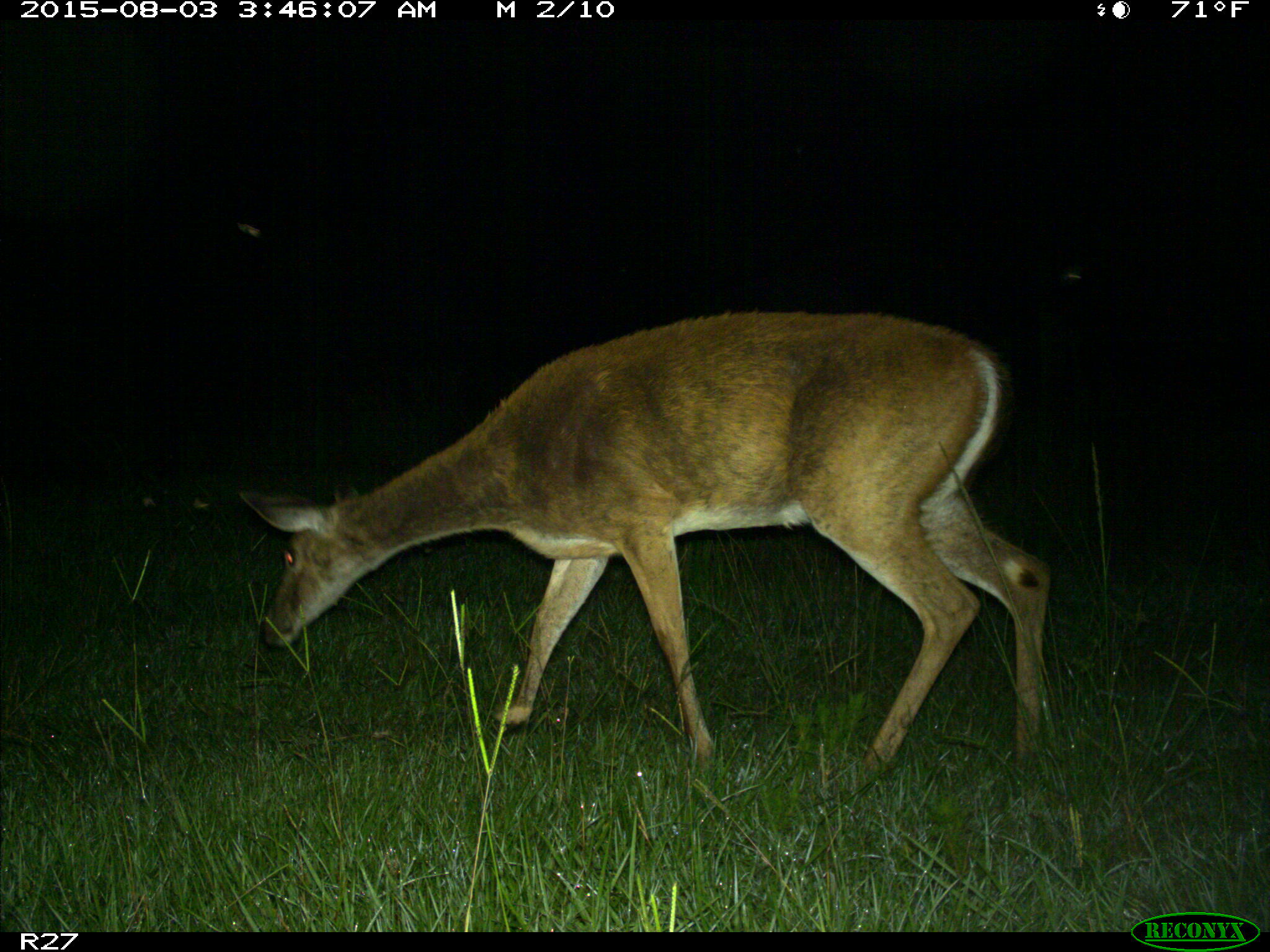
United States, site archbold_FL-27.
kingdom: Animalia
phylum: Chordata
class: Mammalia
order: Artiodactyla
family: Cervidae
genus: Odocoileus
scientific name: Odocoileus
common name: deer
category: unidentified deer